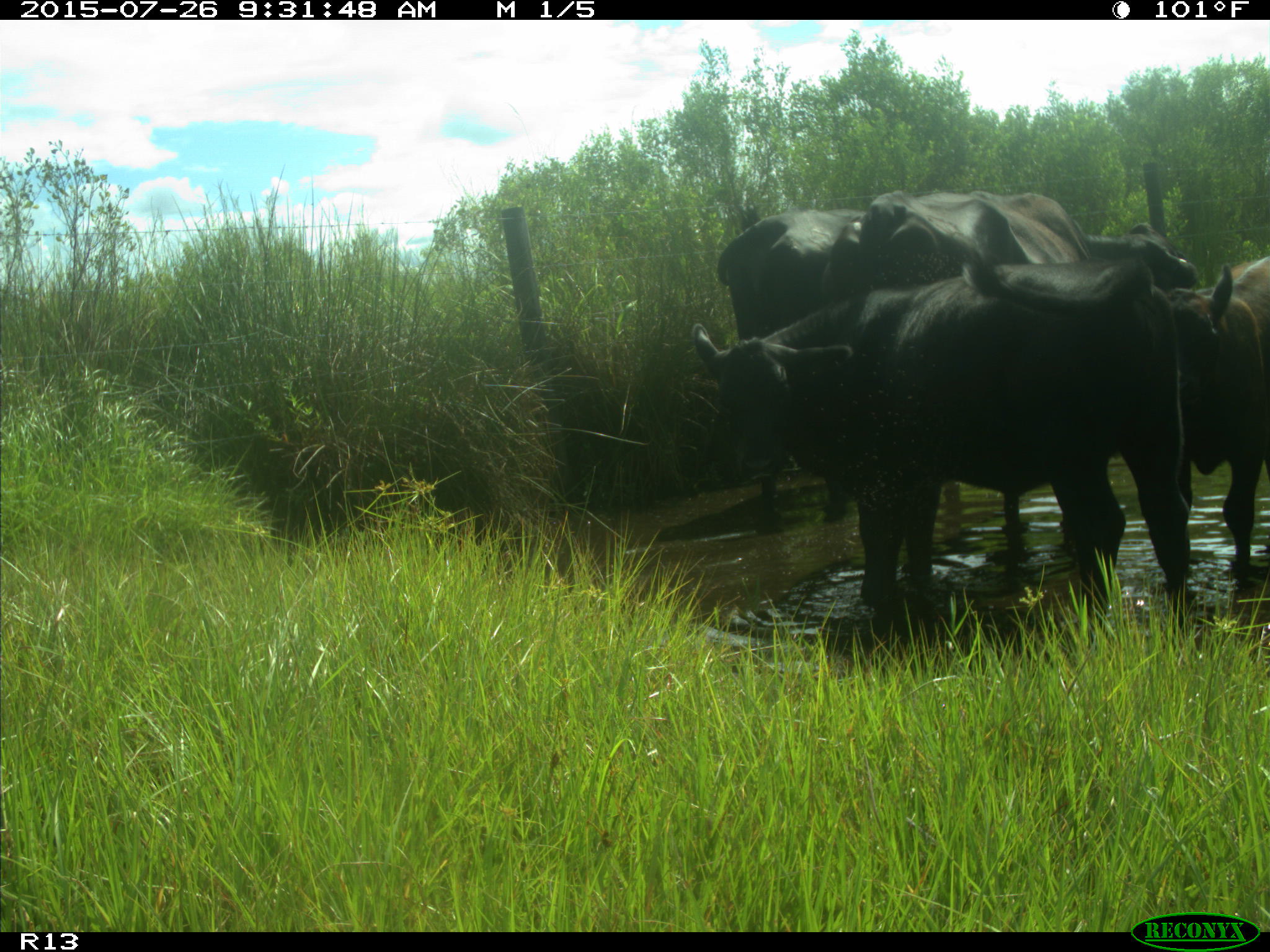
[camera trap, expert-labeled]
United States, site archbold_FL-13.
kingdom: Animalia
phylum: Chordata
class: Mammalia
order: Artiodactyla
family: Bovidae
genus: Bos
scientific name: Bos taurus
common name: domestic cow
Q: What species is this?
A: Bos taurus (domestic cow).